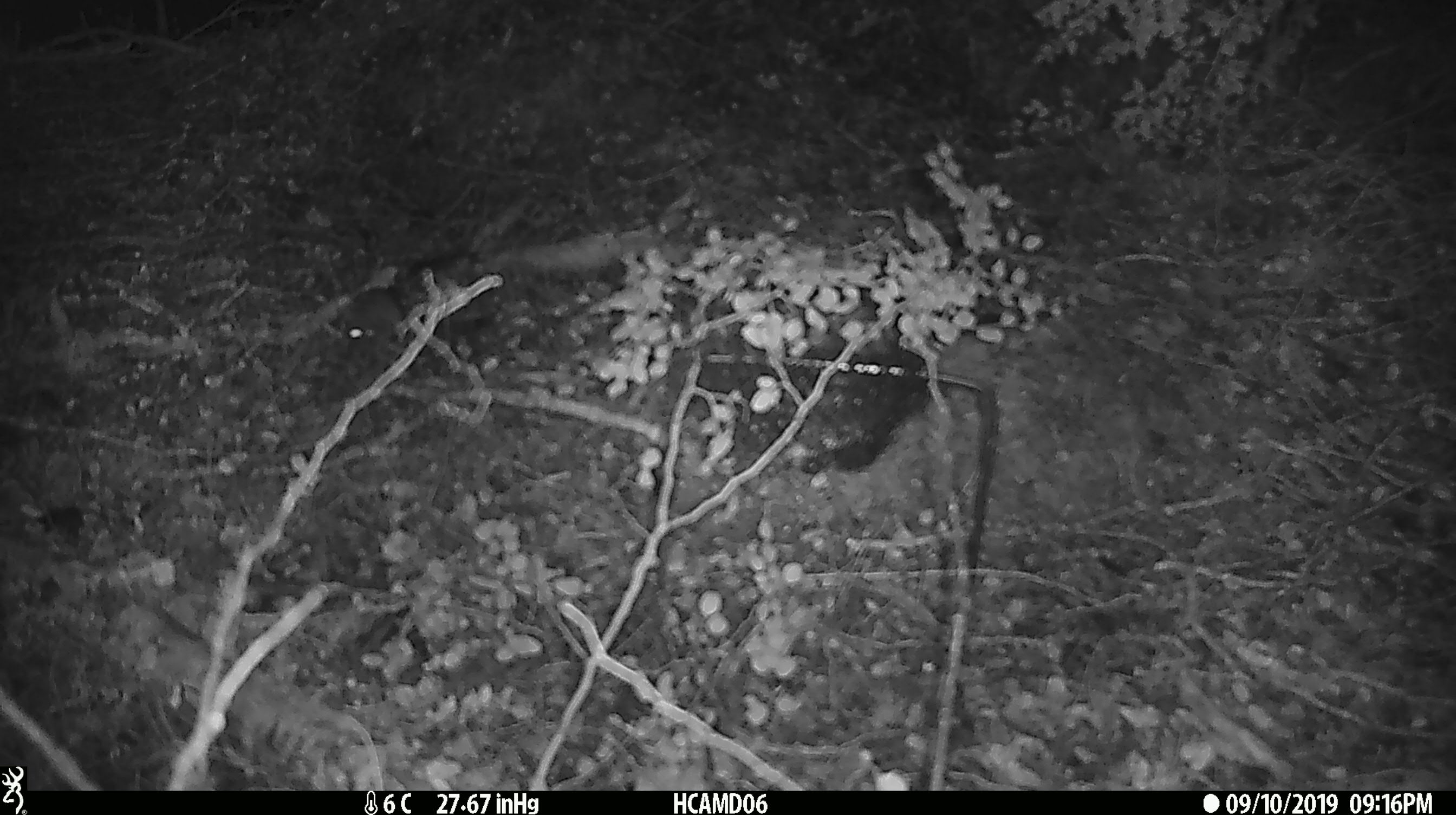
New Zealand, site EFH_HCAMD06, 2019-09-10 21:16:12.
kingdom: Animalia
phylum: Chordata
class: Mammalia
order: Rodentia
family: Muridae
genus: Mus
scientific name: Mus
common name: mouse